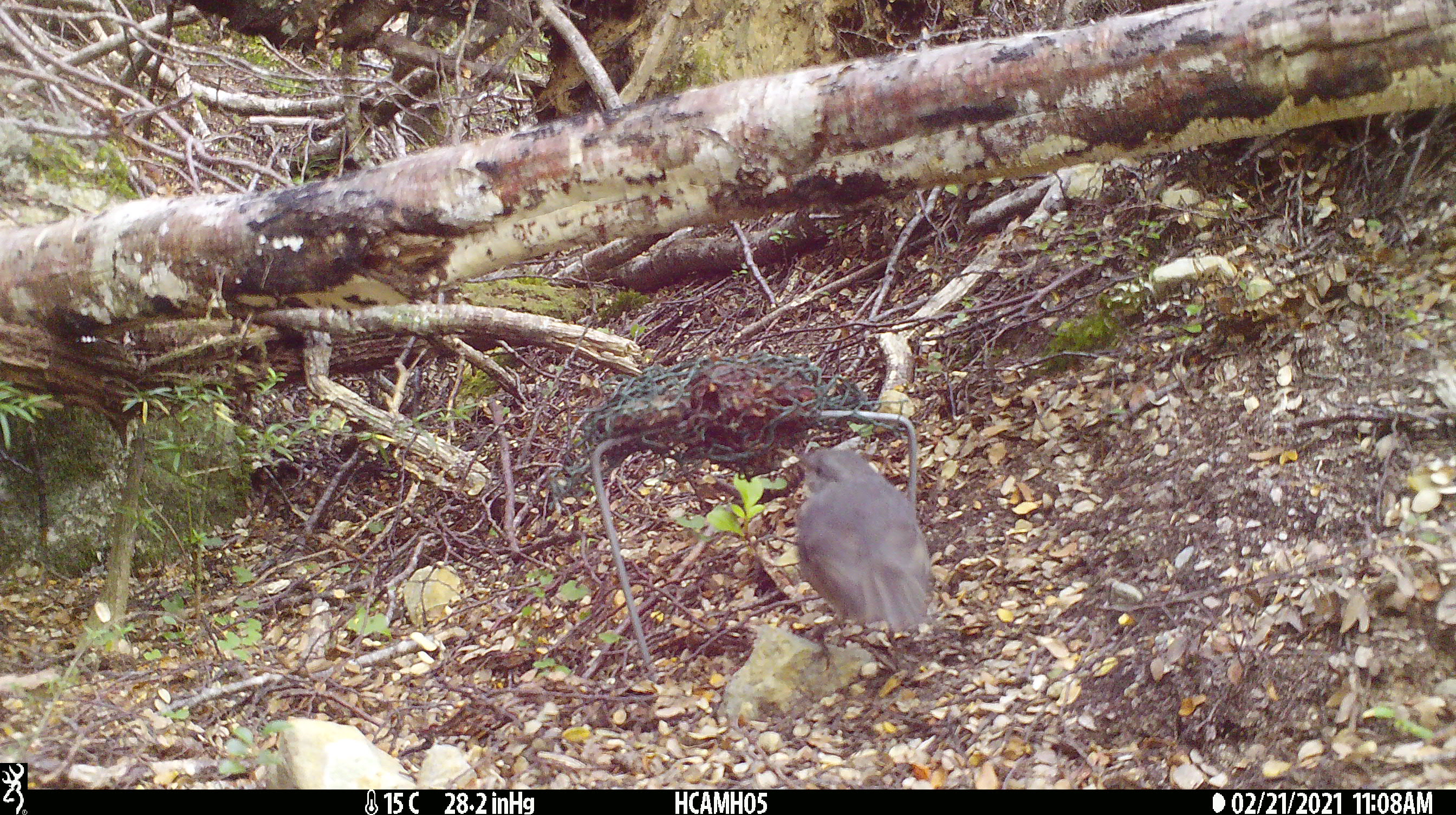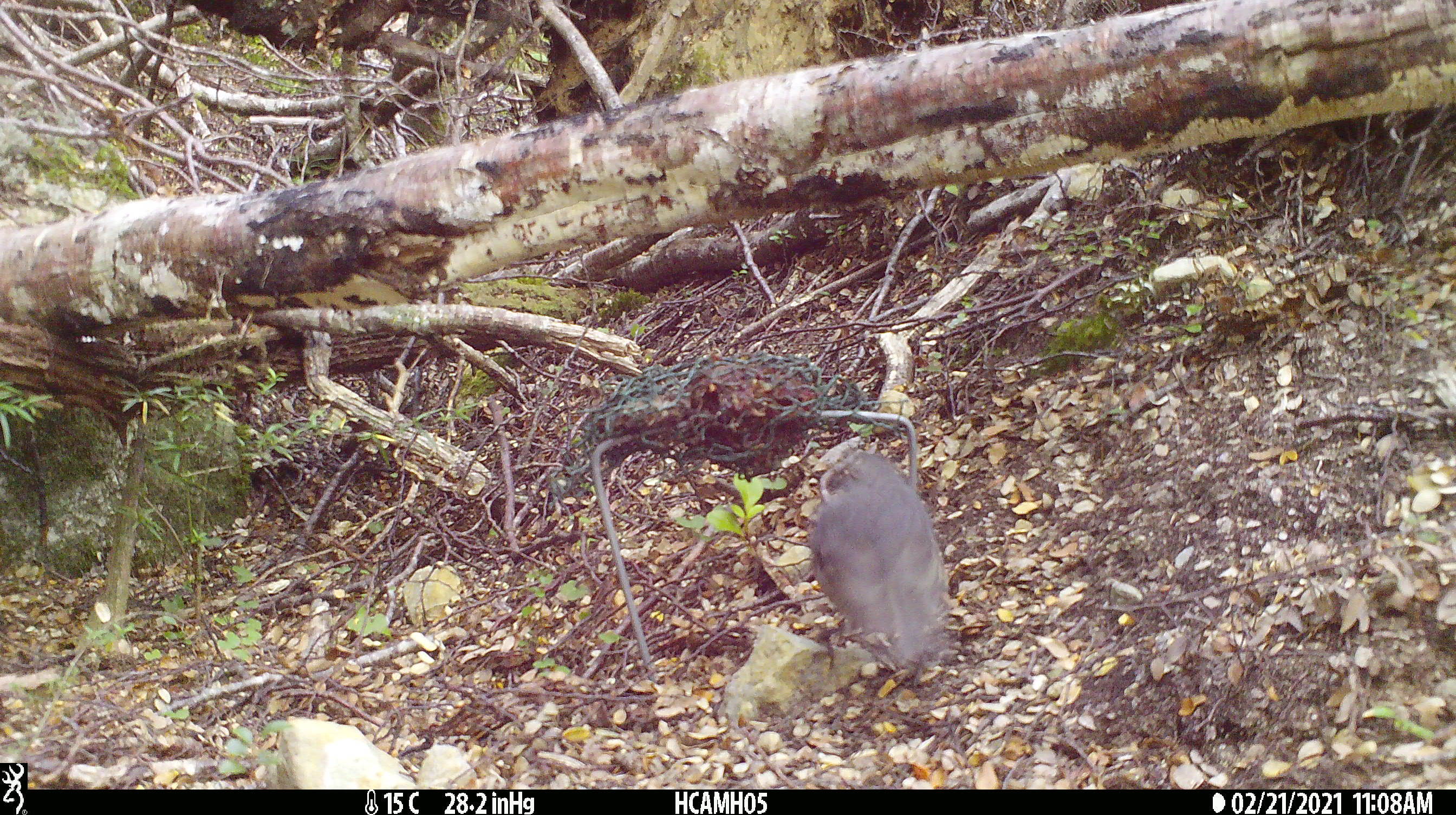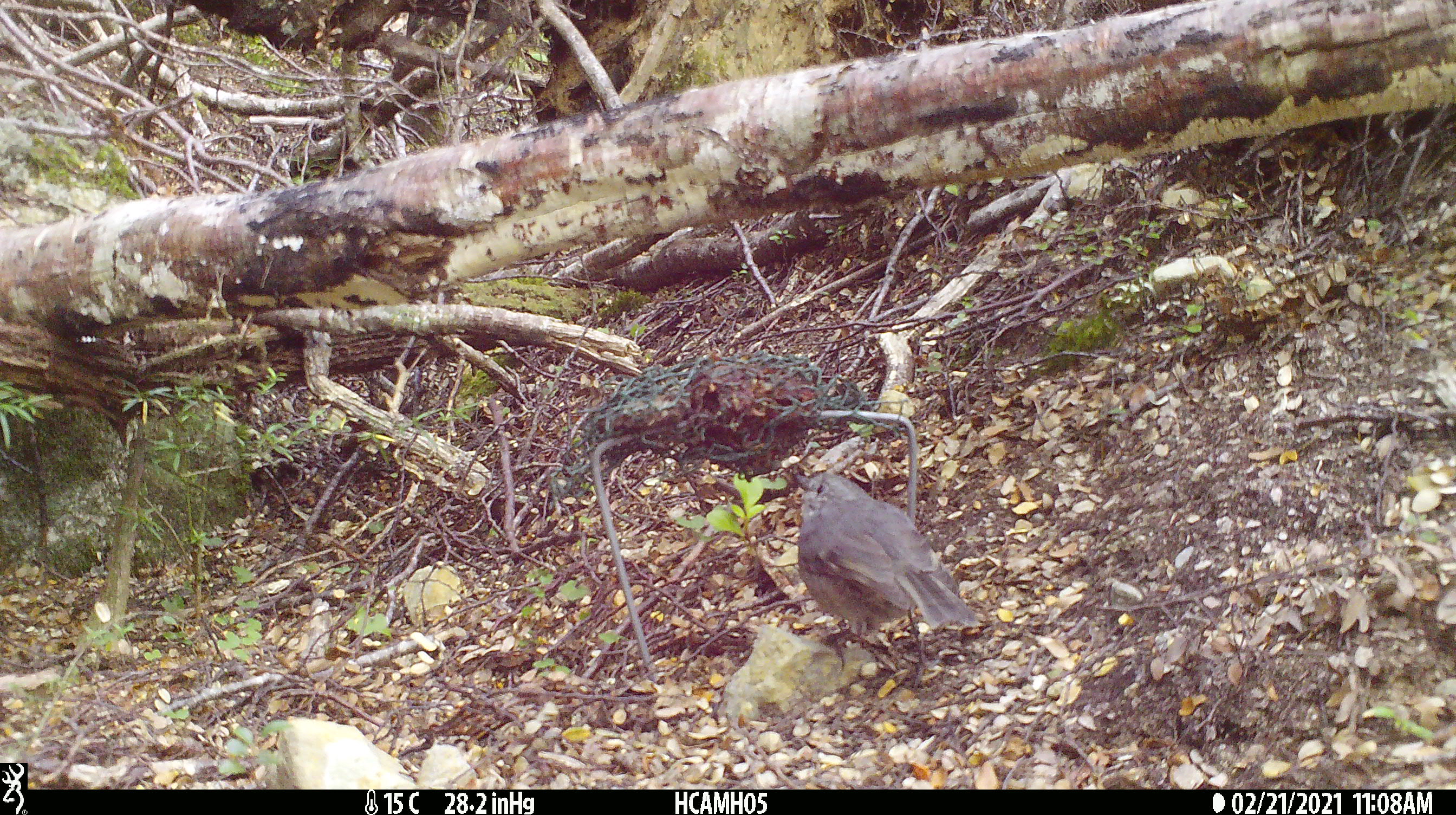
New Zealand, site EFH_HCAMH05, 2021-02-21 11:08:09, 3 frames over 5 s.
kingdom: Animalia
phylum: Chordata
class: Aves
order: Passeriformes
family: Petroicidae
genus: Petroica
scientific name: Petroica australis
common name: new zealand robin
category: robin